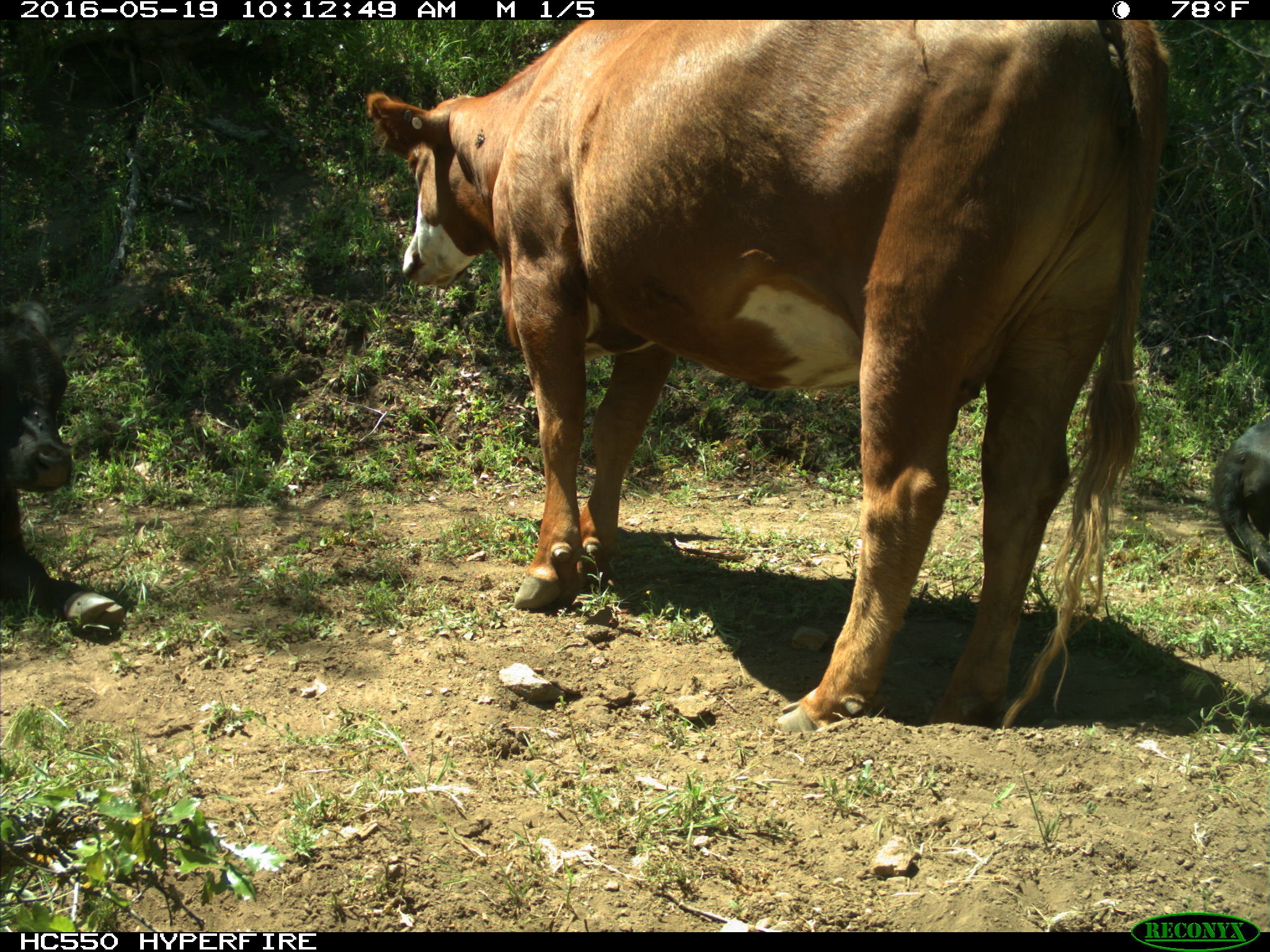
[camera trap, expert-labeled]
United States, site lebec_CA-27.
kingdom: Animalia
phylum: Chordata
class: Mammalia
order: Artiodactyla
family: Bovidae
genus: Bos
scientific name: Bos taurus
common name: domestic cow